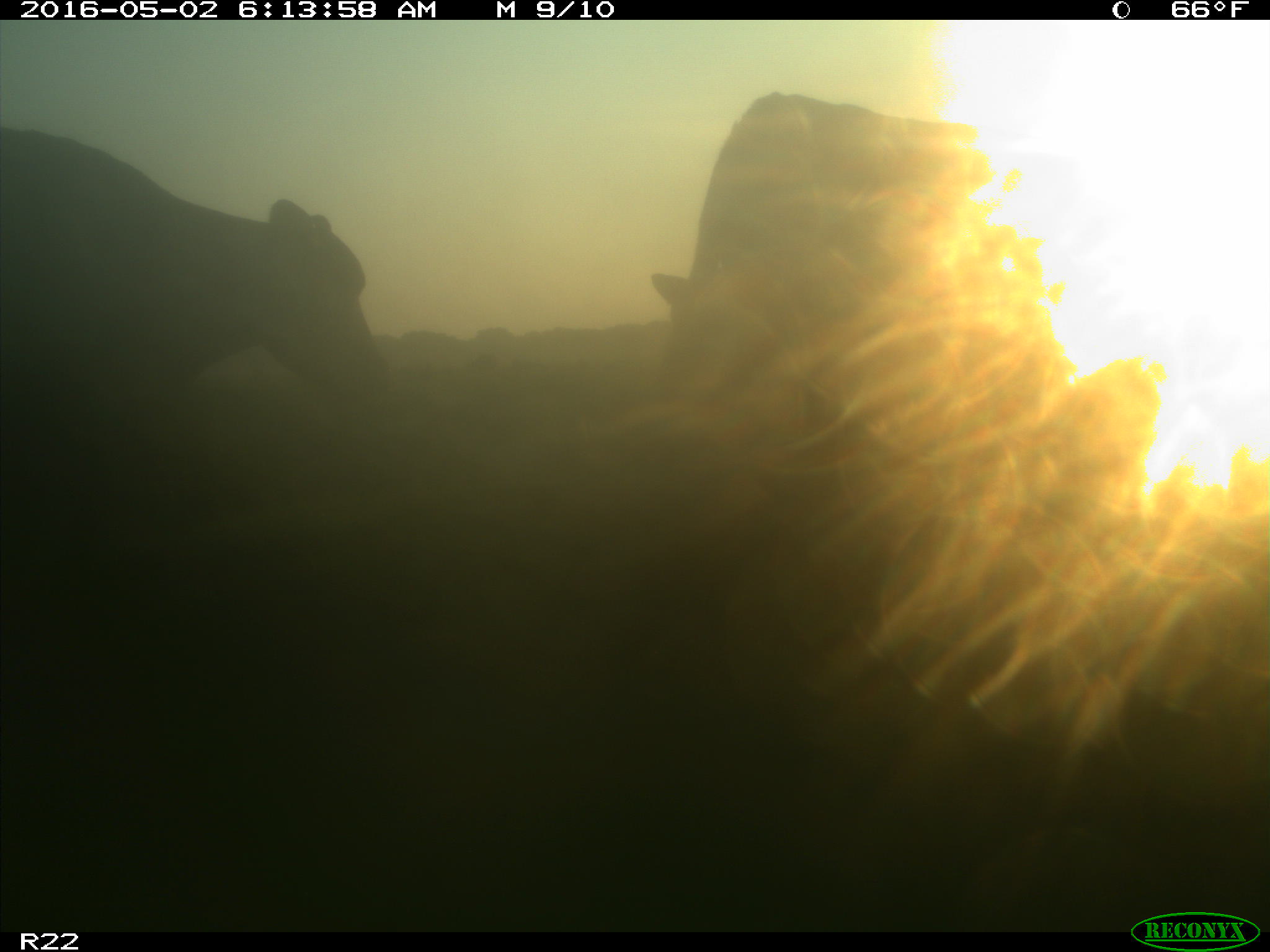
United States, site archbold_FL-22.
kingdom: Animalia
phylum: Chordata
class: Mammalia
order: Artiodactyla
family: Bovidae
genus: Bos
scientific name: Bos taurus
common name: domestic cow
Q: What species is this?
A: Bos taurus (domestic cow).